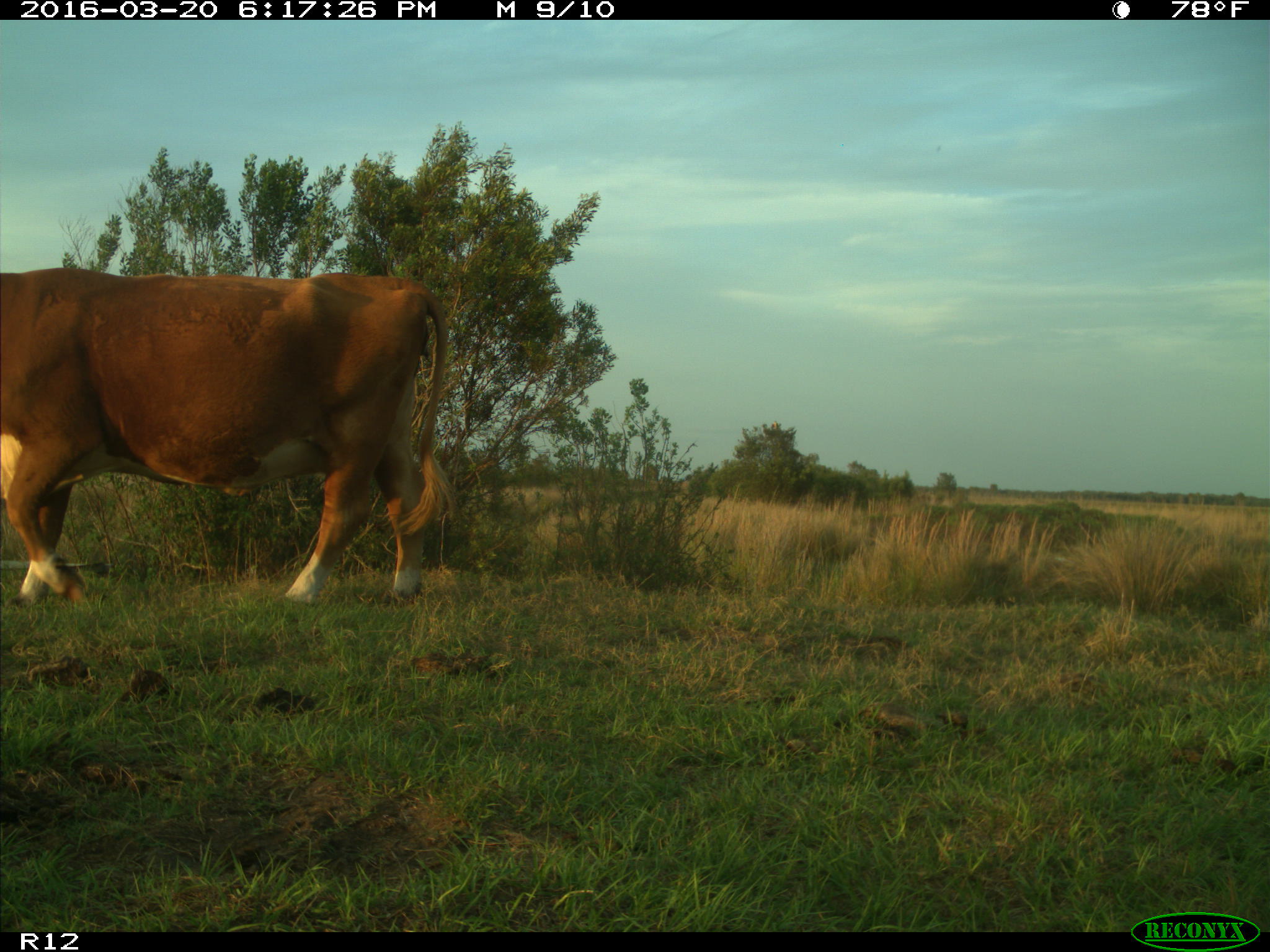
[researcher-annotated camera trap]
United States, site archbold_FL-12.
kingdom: Animalia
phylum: Chordata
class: Mammalia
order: Artiodactyla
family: Bovidae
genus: Bos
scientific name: Bos taurus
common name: domestic cow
Bos taurus (domestic cow).